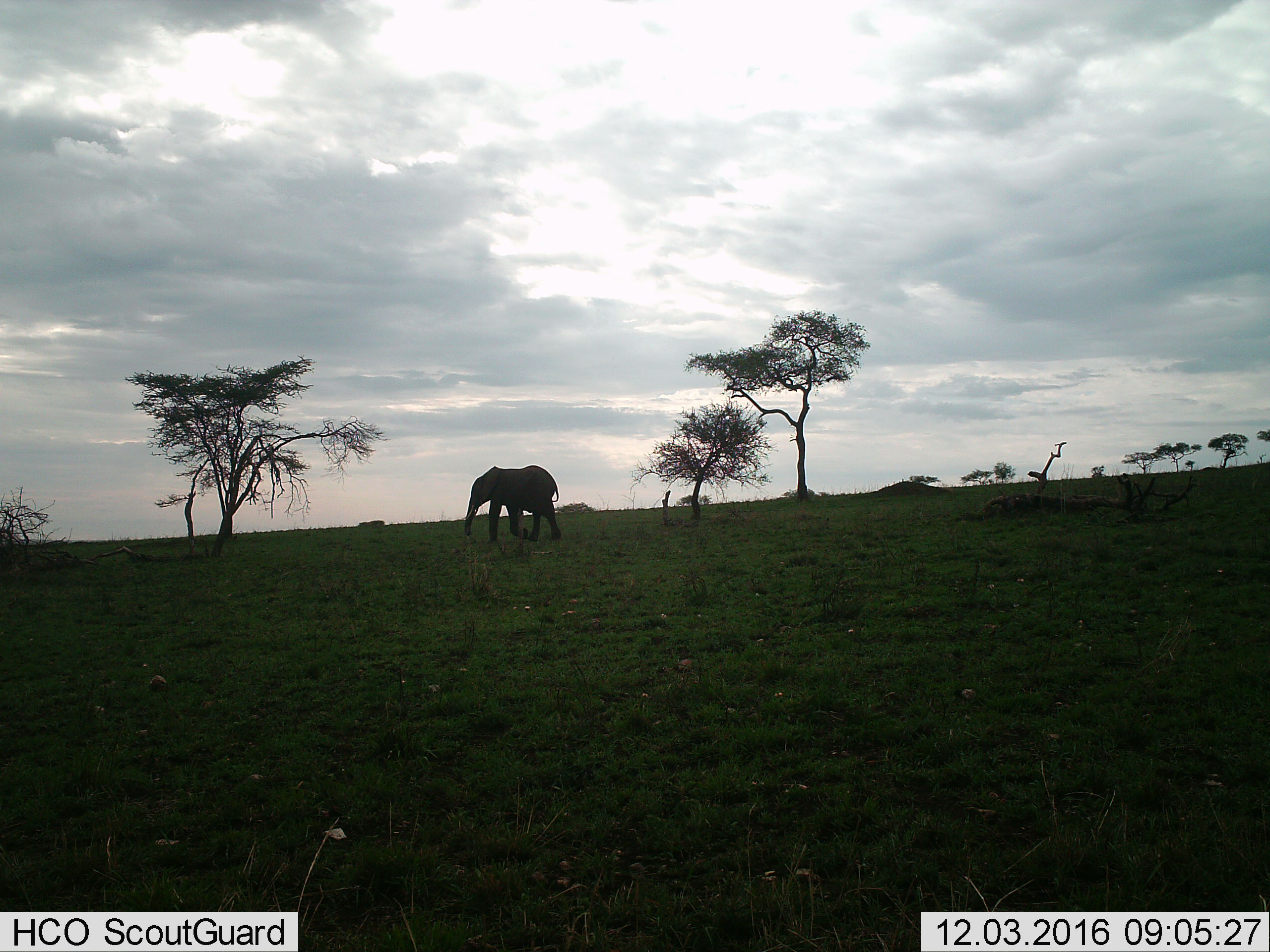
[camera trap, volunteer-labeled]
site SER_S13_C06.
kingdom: Animalia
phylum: Chordata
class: Mammalia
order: Proboscidea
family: Elephantidae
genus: Loxodonta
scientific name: Loxodonta africana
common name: african bush elephant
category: elephant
Elephant (african bush elephant) (Loxodonta africana), count 1. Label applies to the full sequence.